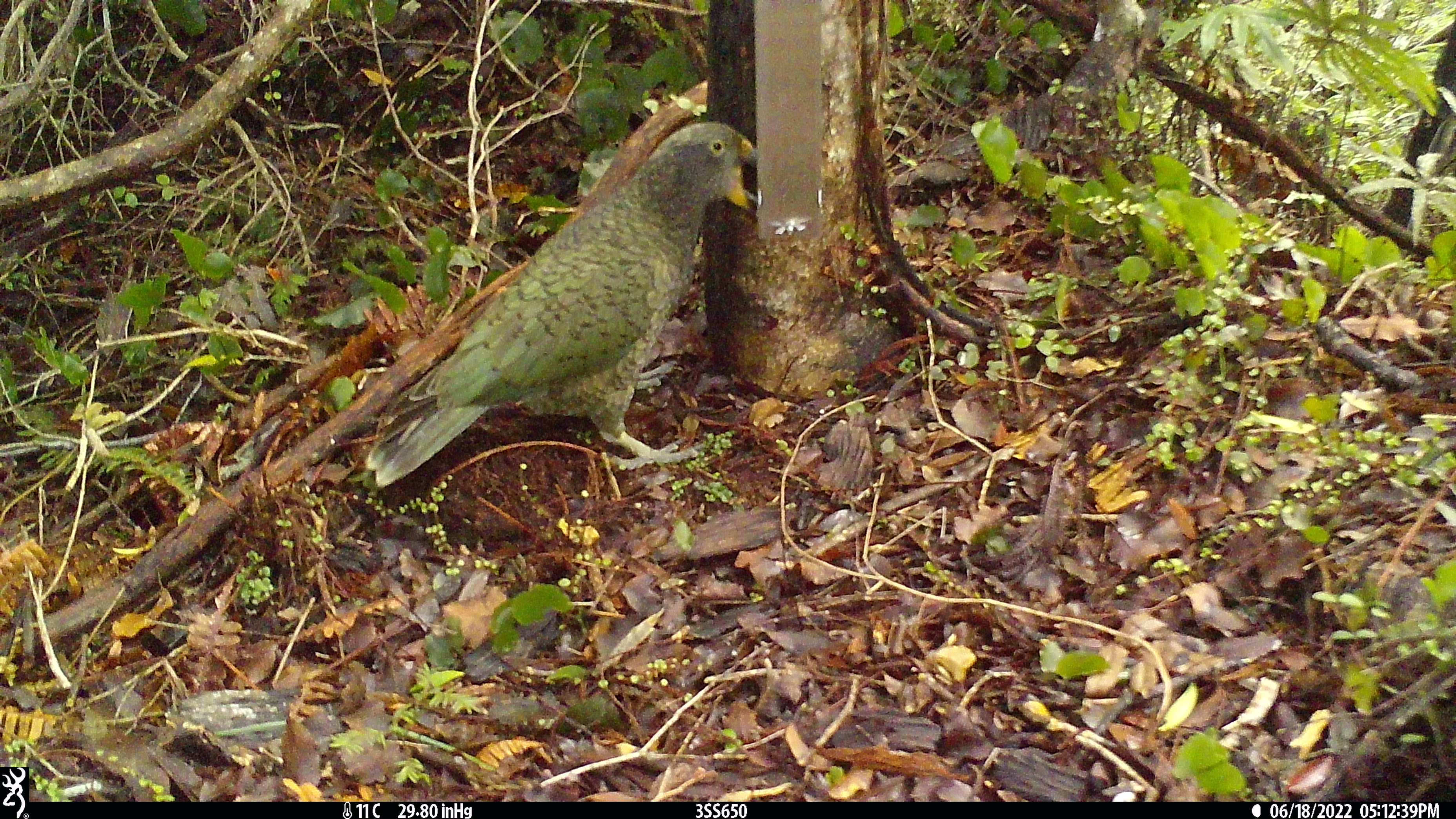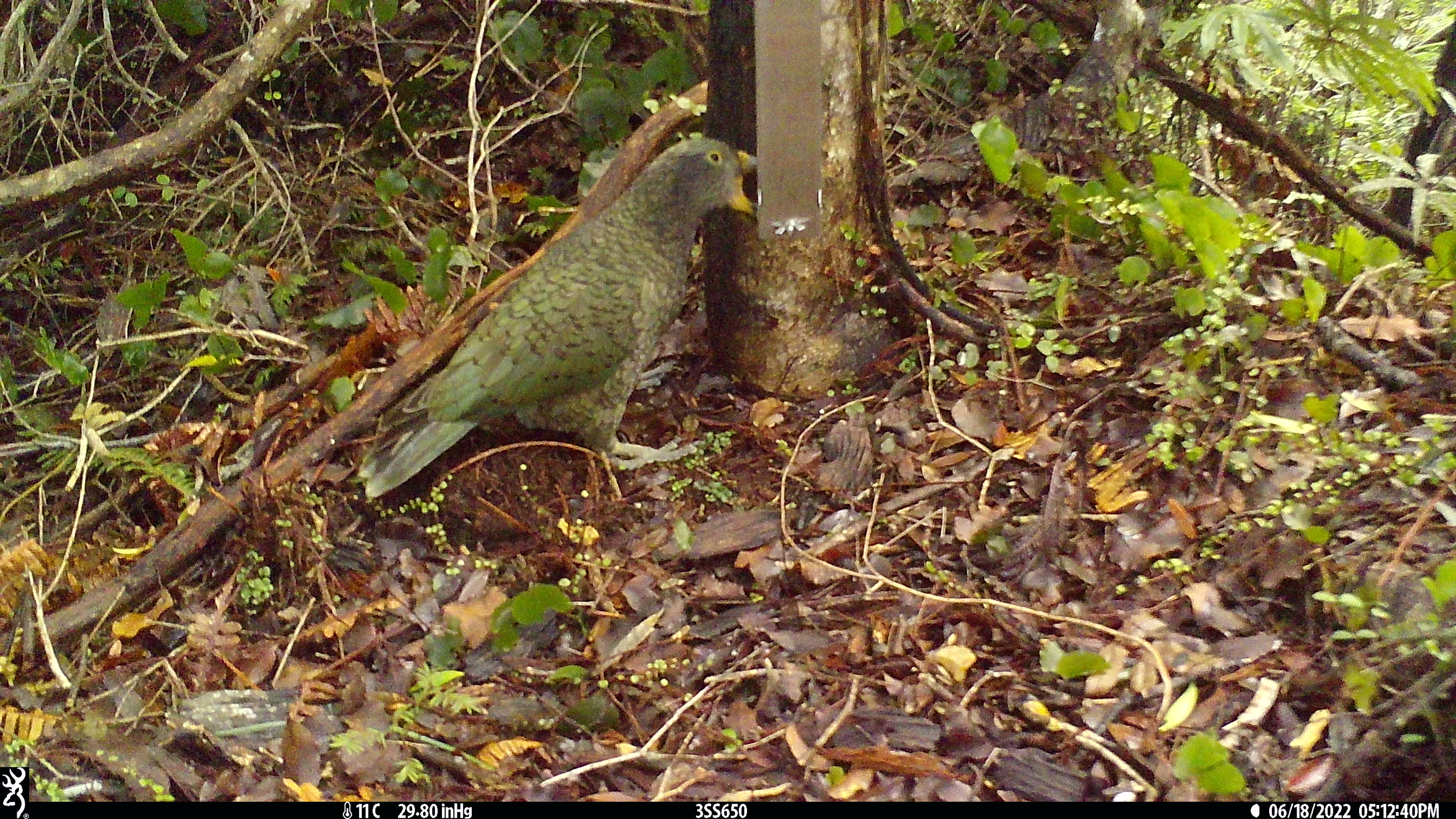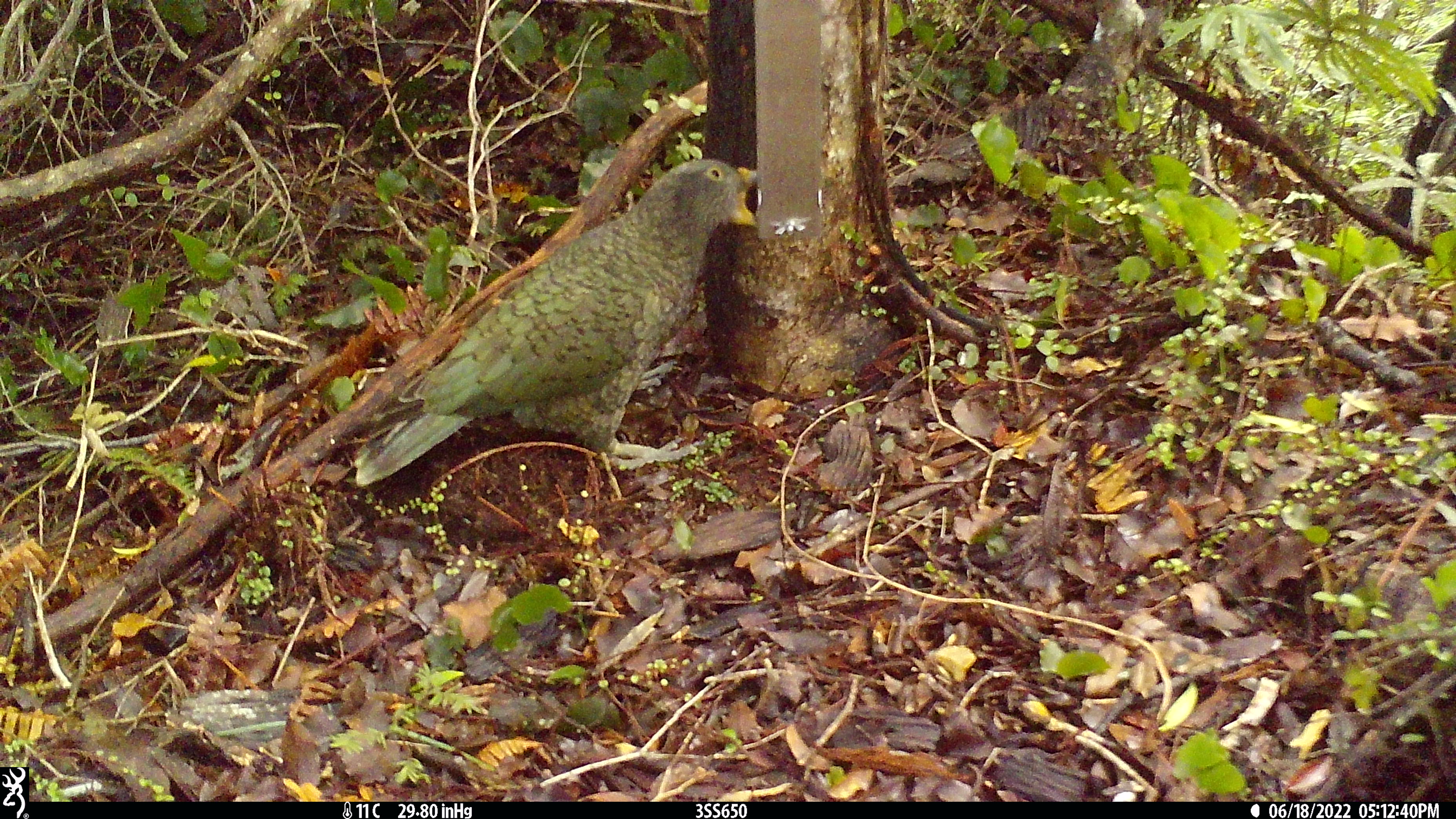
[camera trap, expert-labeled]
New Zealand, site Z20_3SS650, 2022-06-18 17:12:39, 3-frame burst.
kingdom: Animalia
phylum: Chordata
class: Aves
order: Psittaciformes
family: Strigopidae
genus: Nestor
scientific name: Nestor notabilis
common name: kea